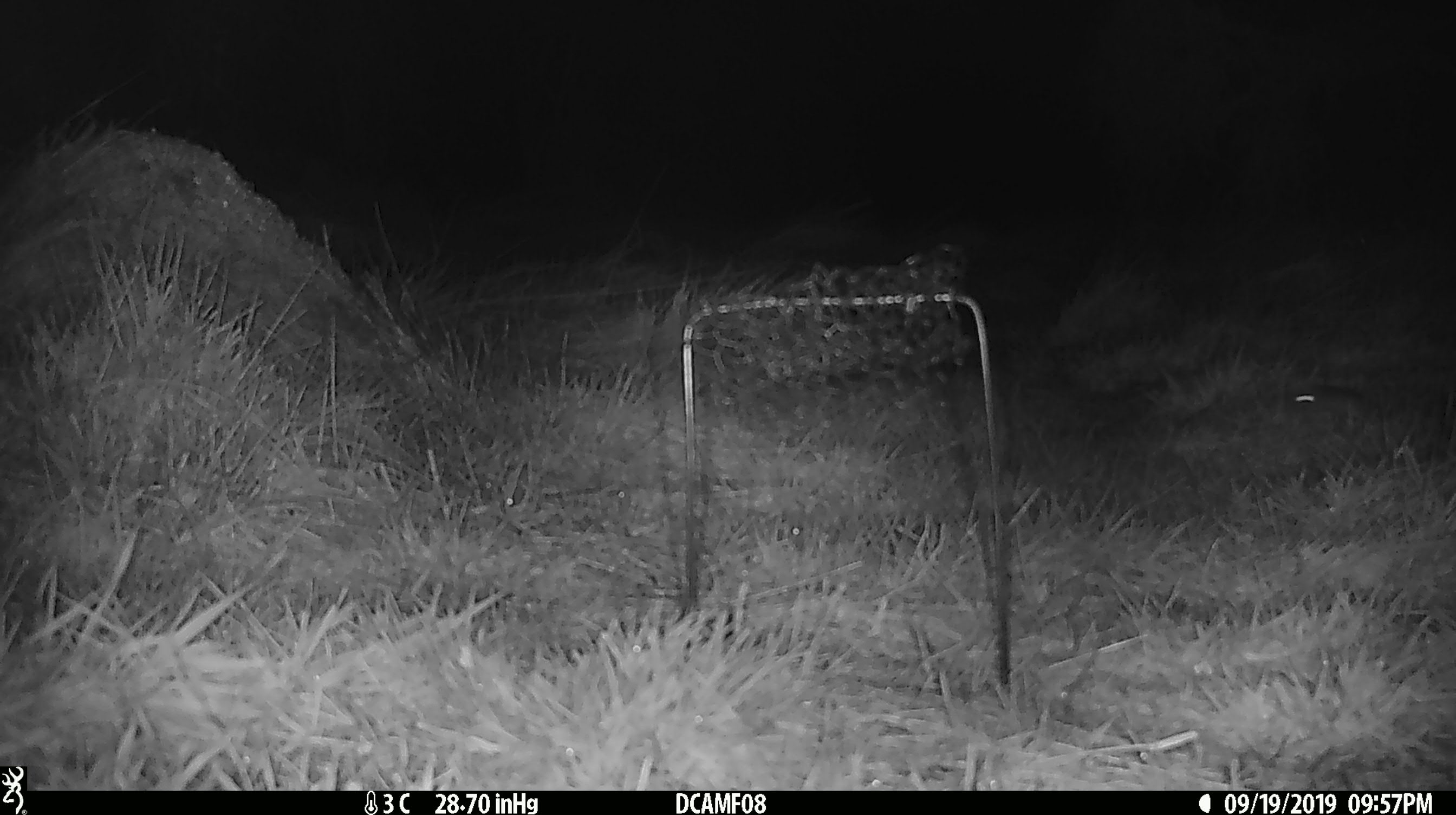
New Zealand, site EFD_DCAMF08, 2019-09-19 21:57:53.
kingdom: Animalia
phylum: Chordata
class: Mammalia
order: Lagomorpha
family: Leporidae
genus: Oryctolagus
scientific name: Oryctolagus cuniculus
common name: european rabbit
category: rabbit